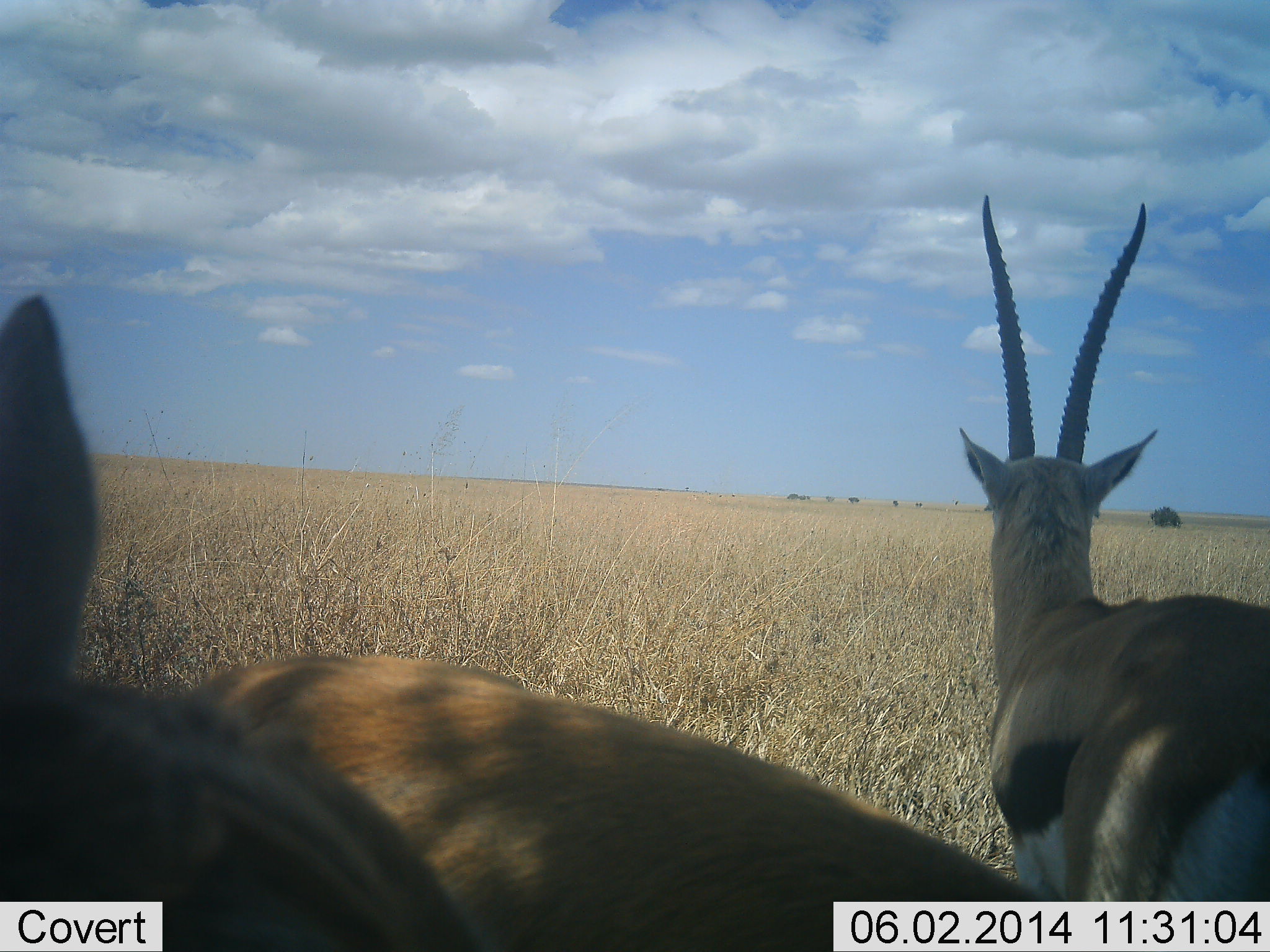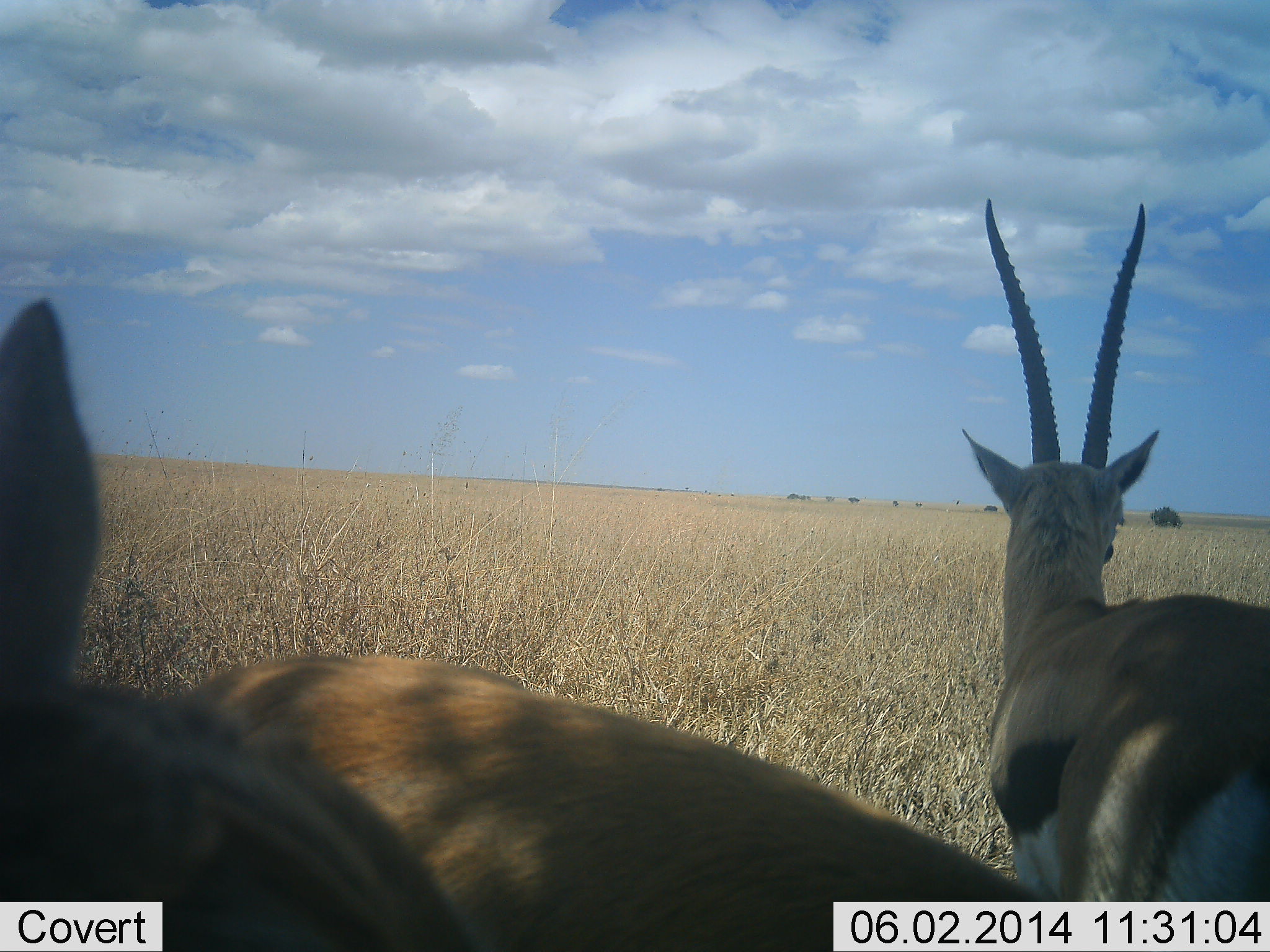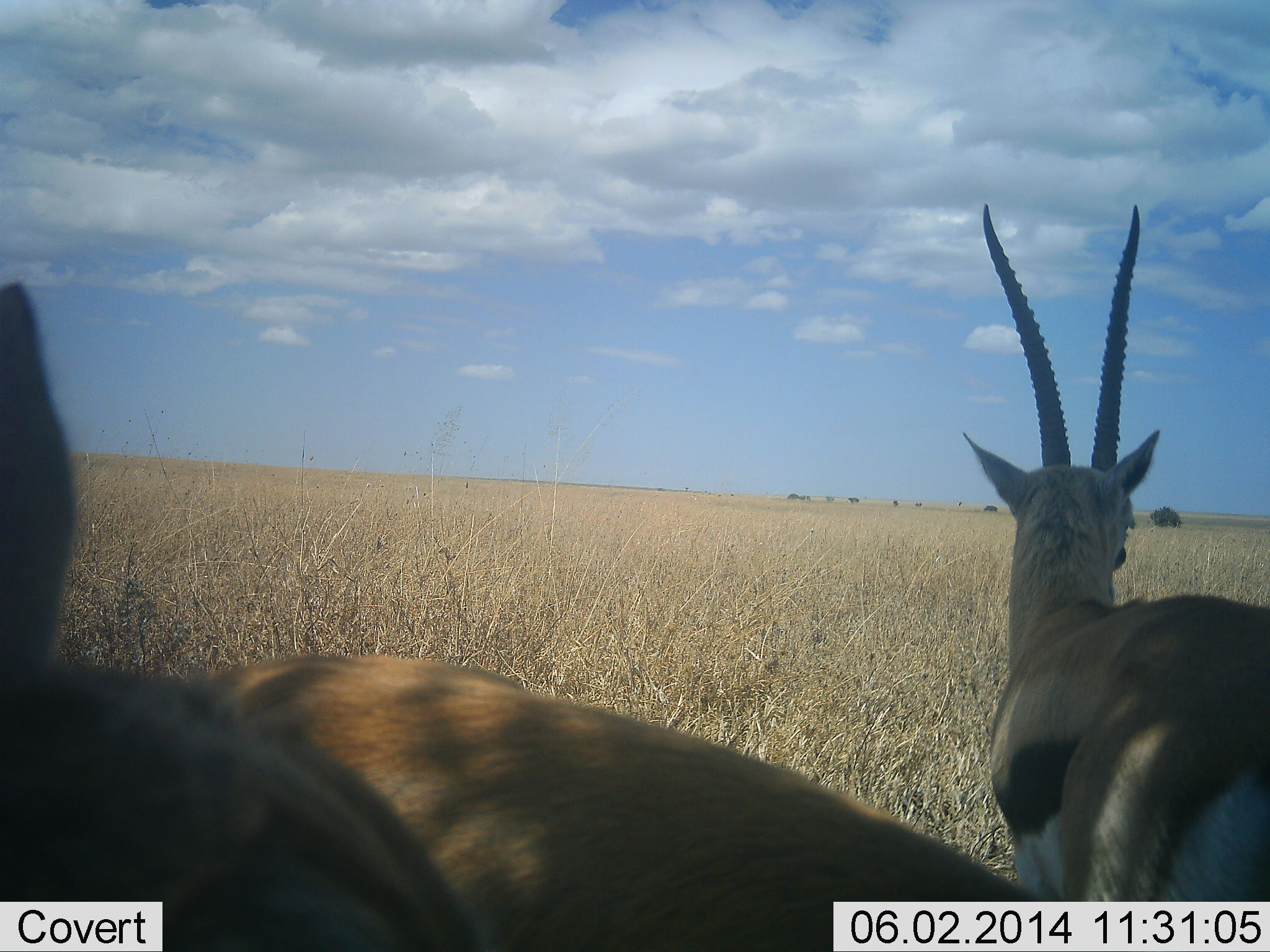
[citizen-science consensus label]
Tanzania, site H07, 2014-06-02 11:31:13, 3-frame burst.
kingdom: Animalia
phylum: Chordata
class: Mammalia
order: Artiodactyla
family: Bovidae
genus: Eudorcas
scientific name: Eudorcas thomsonii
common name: thomson's gazelle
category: gazellethomsons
Gazellethomsons (thomson's gazelle) (Eudorcas thomsonii), count 3. Behavior (volunteer vote fractions): standing 100%, resting 0%, moving 0%, interacting 0%. Young present (vote fraction): 0%. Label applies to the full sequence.